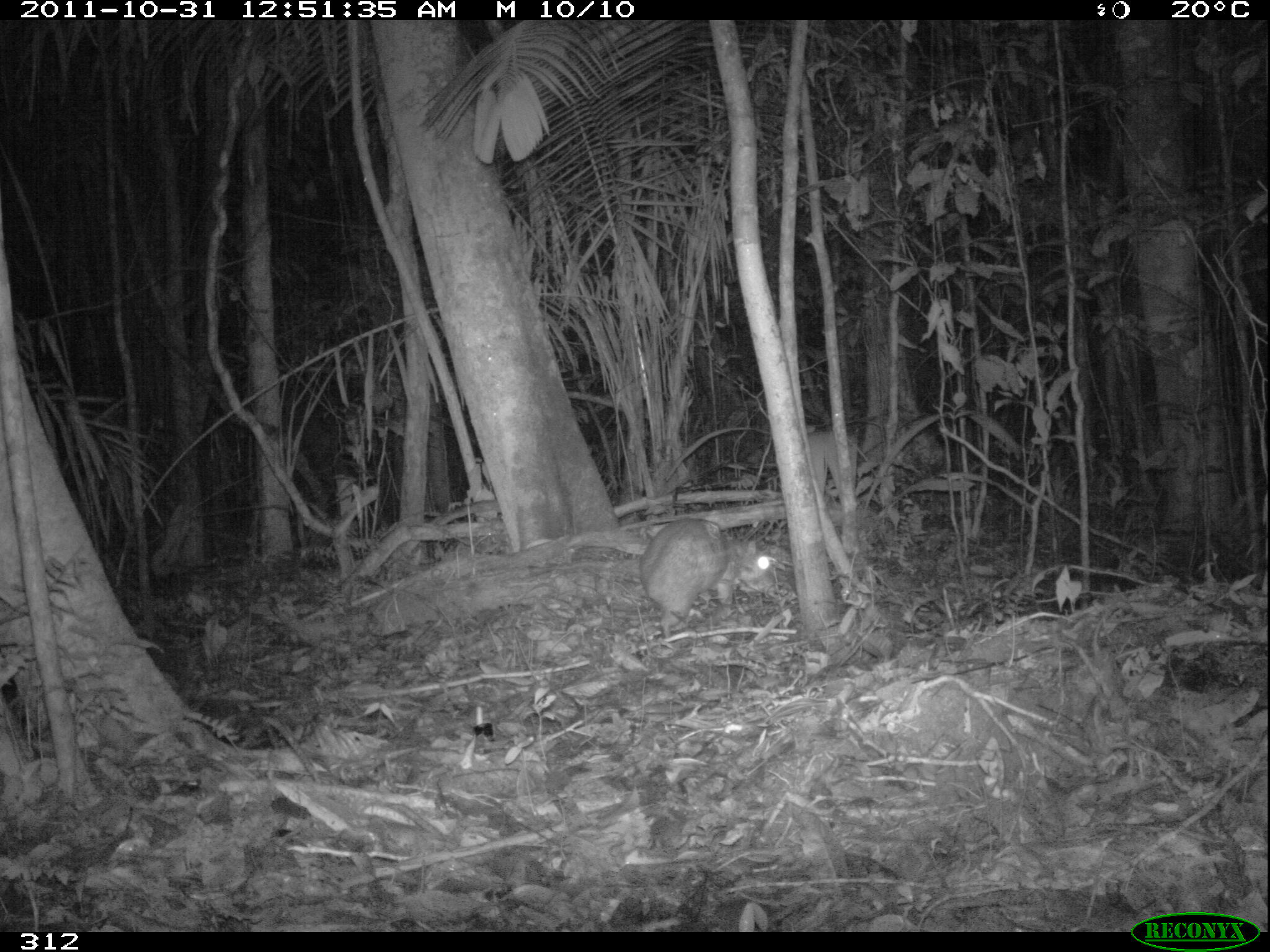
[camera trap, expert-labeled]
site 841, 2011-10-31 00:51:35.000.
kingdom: Animalia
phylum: Chordata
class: Mammalia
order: Rodentia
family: Cuniculidae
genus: Cuniculus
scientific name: Cuniculus paca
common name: spotted paca